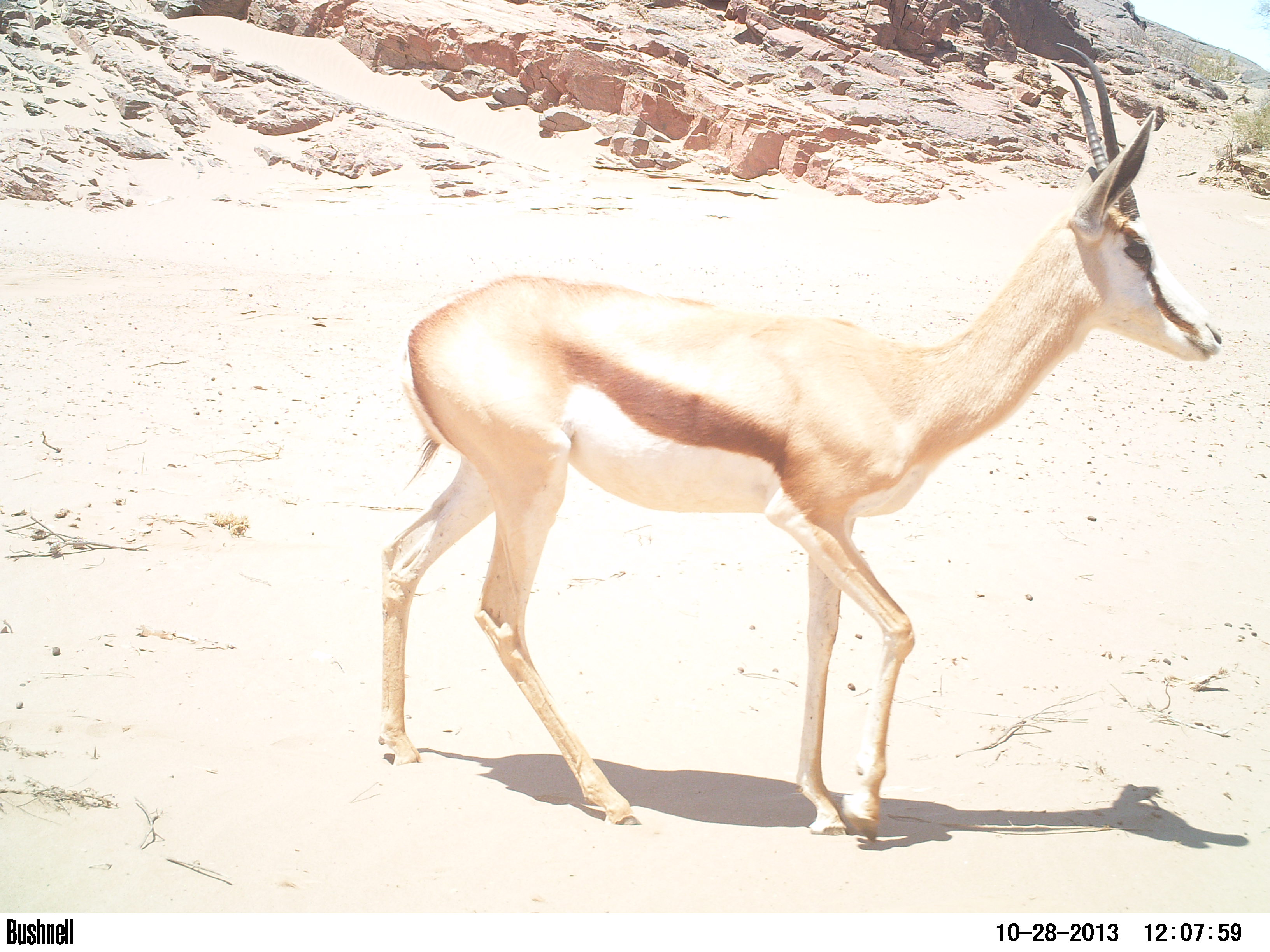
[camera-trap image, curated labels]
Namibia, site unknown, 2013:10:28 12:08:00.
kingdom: Animalia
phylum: Chordata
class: Mammalia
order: Artiodactyla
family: Bovidae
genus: Antidorcas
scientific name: Antidorcas marsupialis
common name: springbok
Antidorcas marsupialis (springbok).